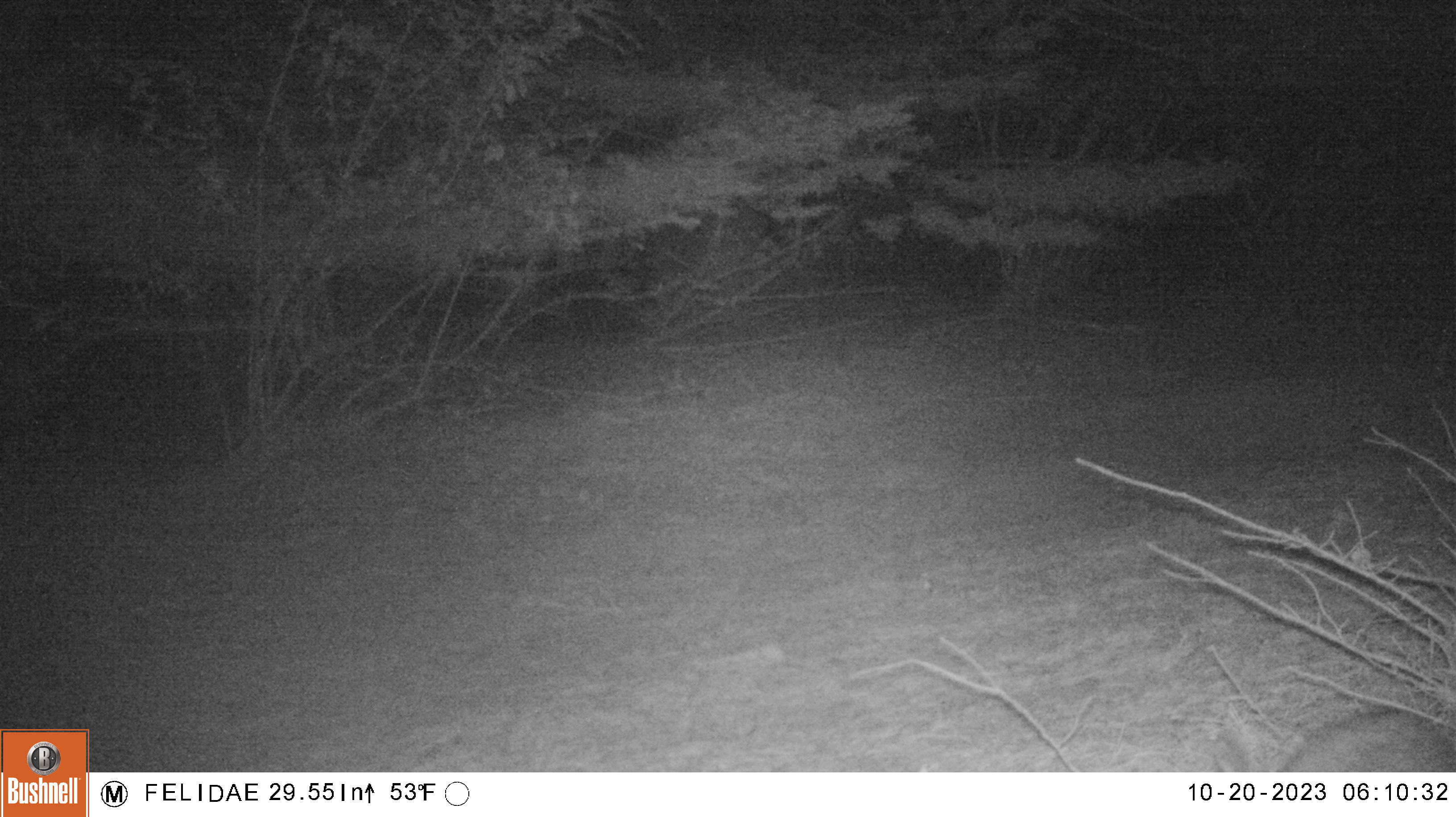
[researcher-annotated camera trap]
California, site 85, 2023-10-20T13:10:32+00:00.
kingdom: Animalia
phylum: Chordata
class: Mammalia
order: Lagomorpha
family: Leporidae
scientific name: Leporidae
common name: rabbit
Rabbit (Leporidae).